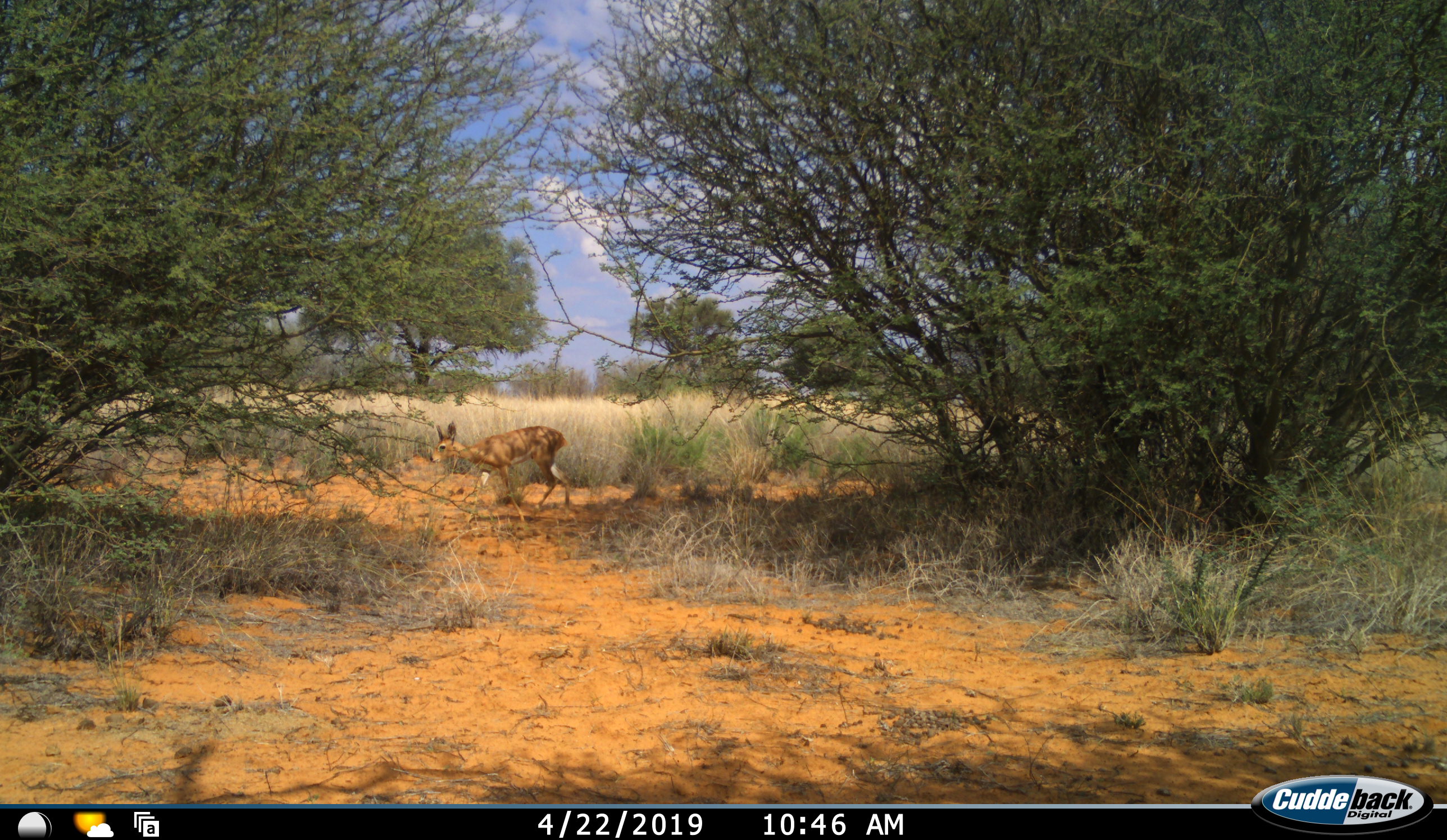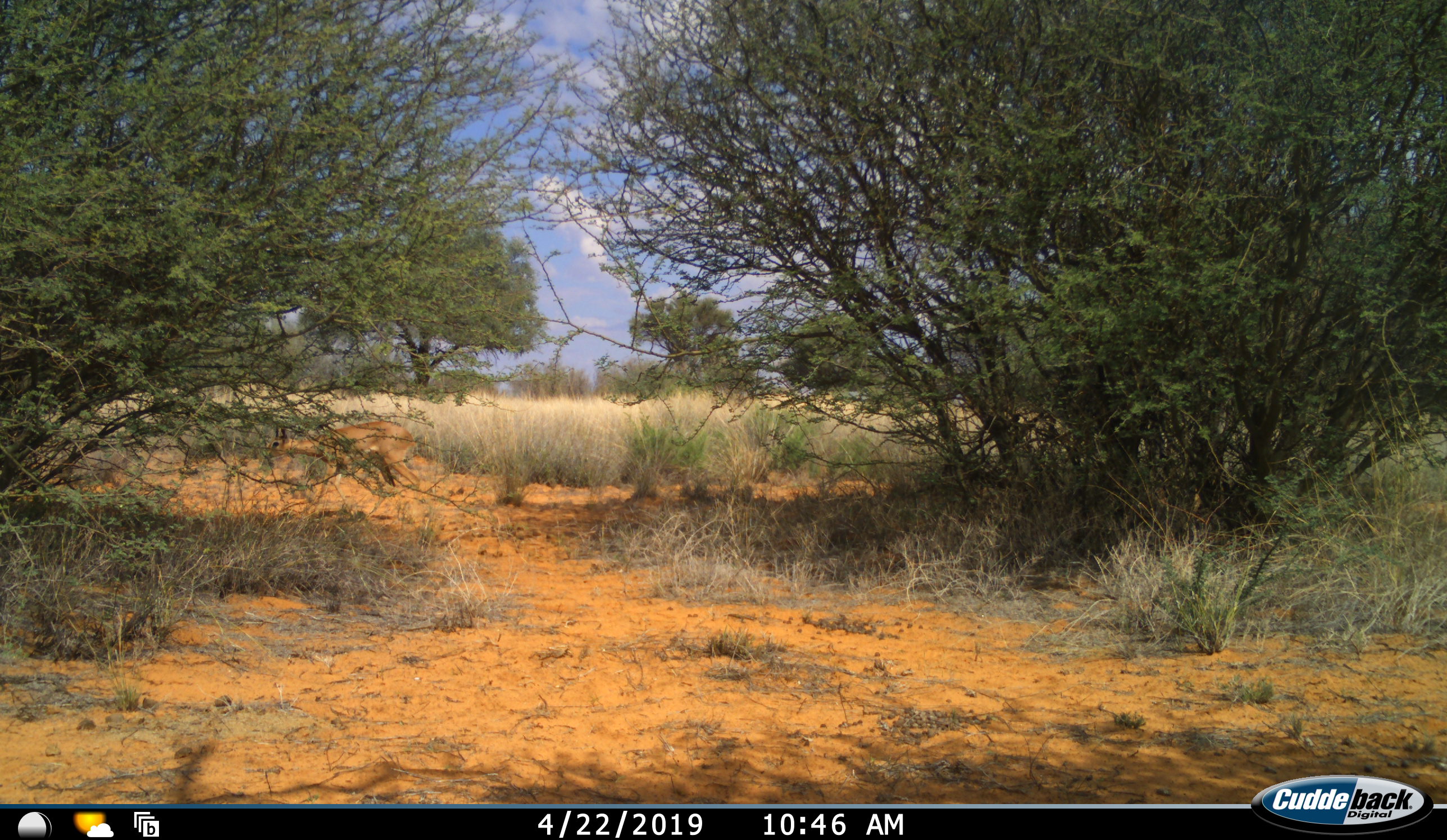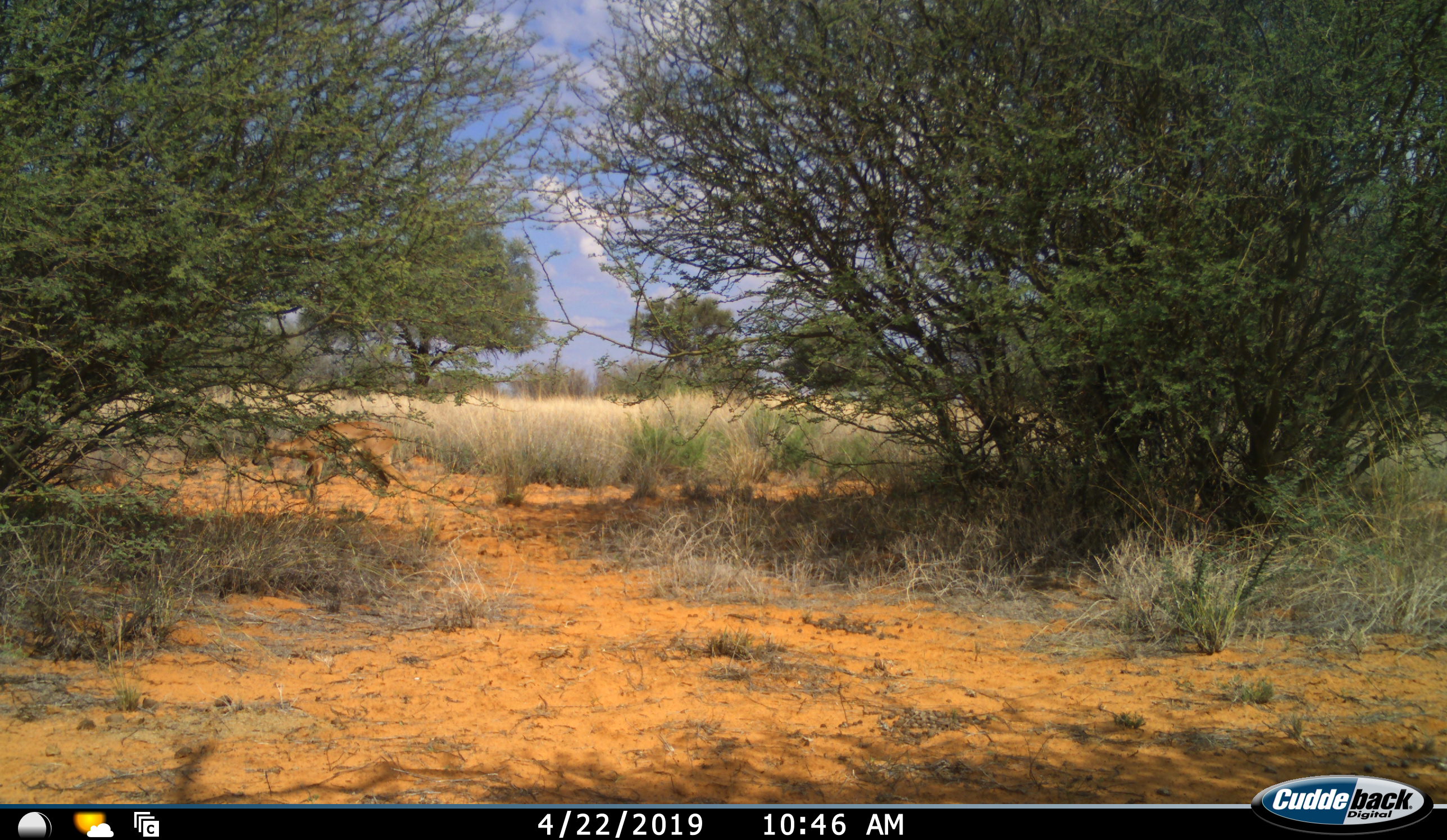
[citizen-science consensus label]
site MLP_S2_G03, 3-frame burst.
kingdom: Animalia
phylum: Chordata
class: Mammalia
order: Artiodactyla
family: Bovidae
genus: Raphicerus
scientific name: Raphicerus campestris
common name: steenbok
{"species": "steenbok (Raphicerus campestris)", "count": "1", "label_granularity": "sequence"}